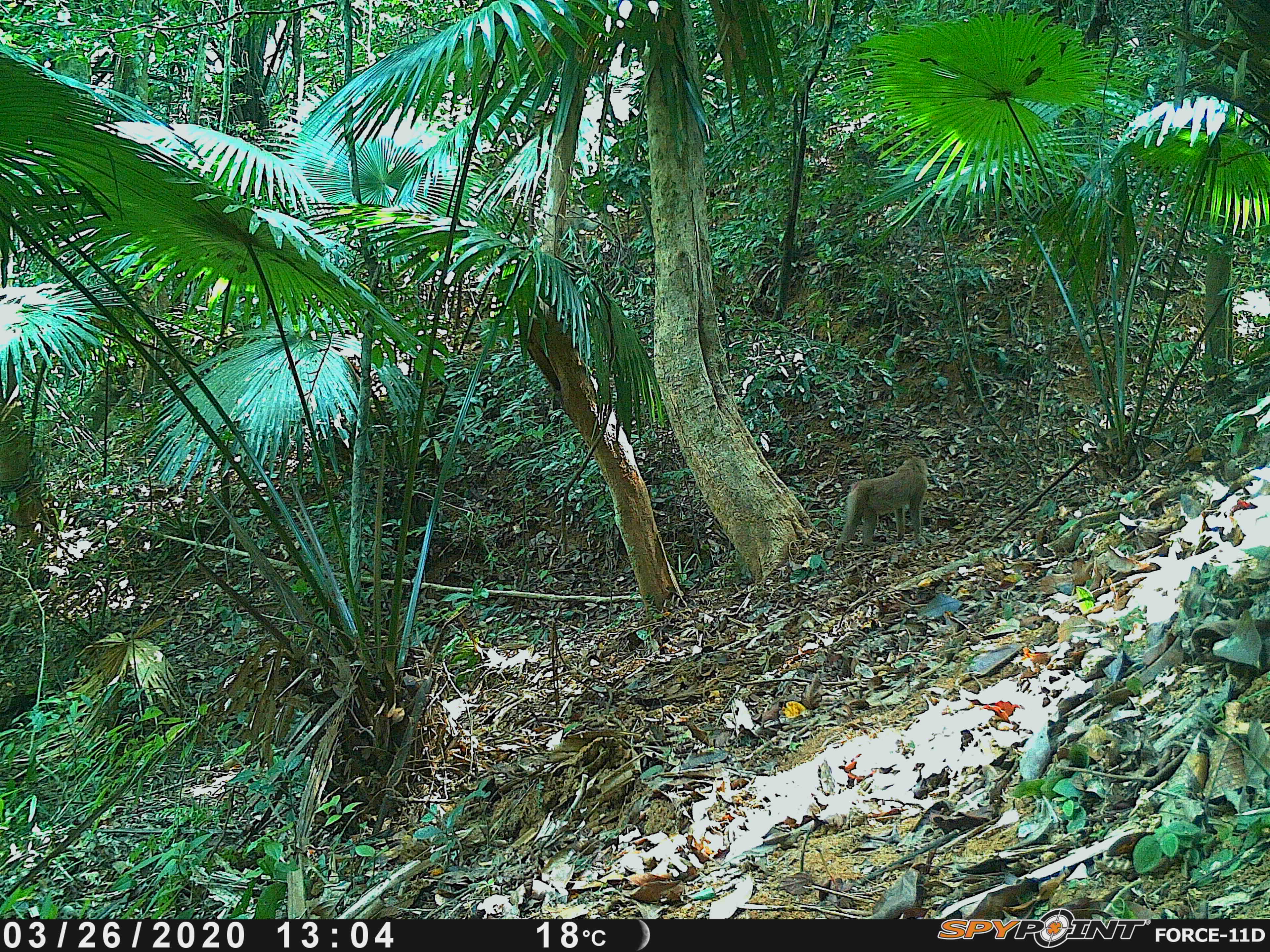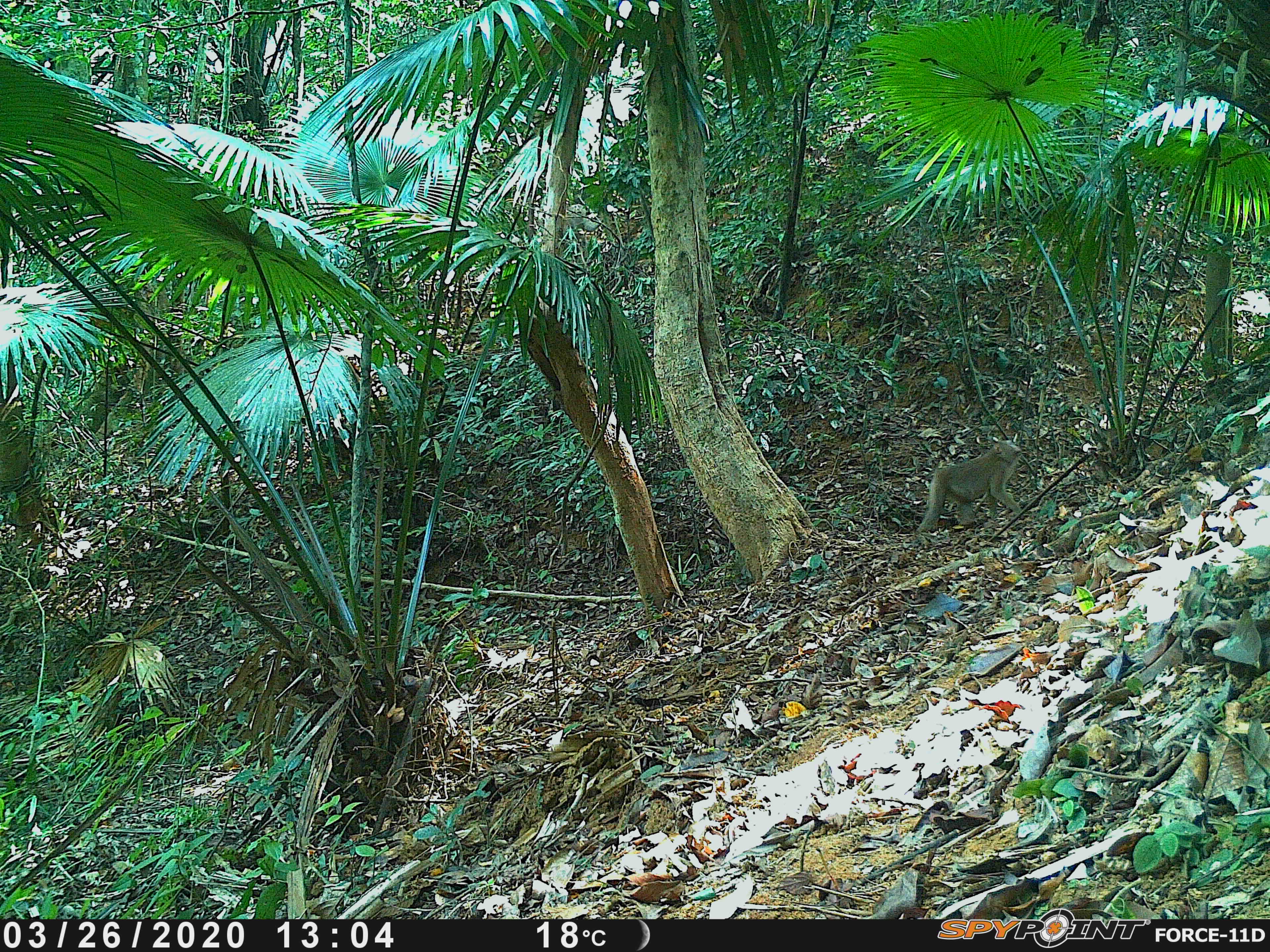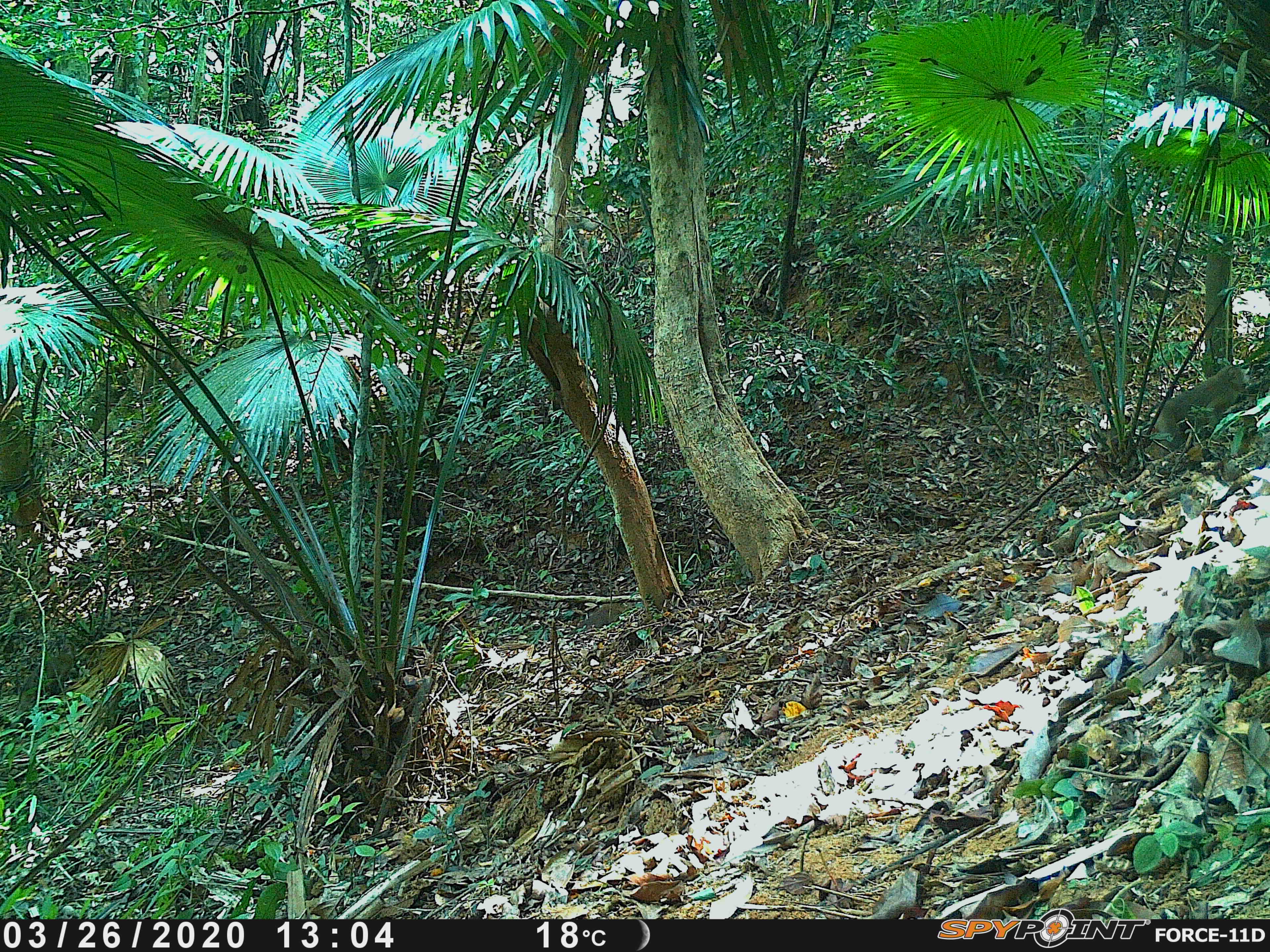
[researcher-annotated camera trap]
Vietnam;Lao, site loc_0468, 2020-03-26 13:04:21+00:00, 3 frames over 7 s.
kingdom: Animalia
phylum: Chordata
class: Mammalia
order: Primates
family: Cercopithecidae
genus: Macaca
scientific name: Macaca nemestrina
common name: pig-tailed macaque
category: pig tailed macaque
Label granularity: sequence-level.